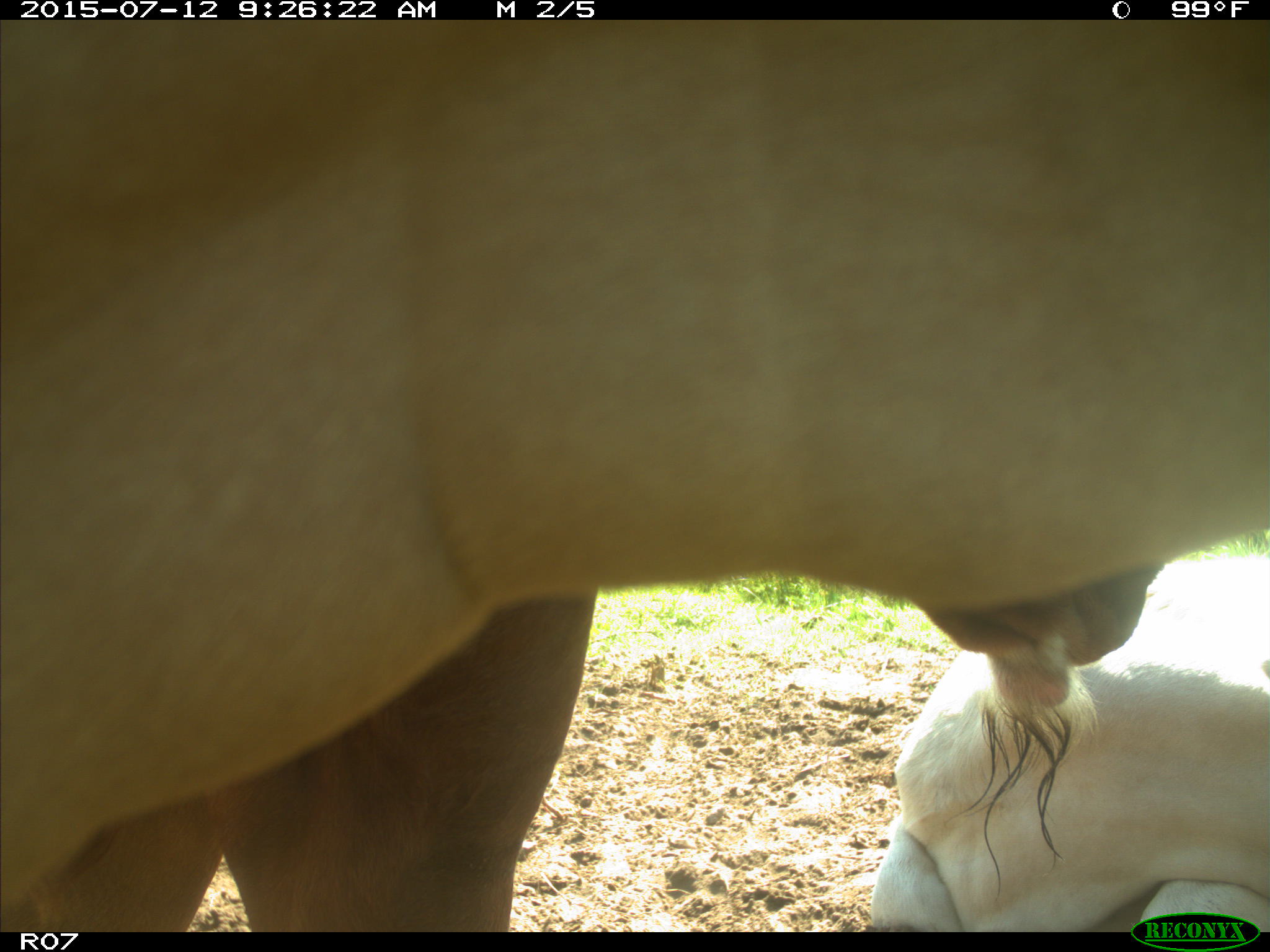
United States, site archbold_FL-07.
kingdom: Animalia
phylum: Chordata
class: Mammalia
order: Artiodactyla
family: Bovidae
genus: Bos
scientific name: Bos taurus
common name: domestic cow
Bos taurus (domestic cow).